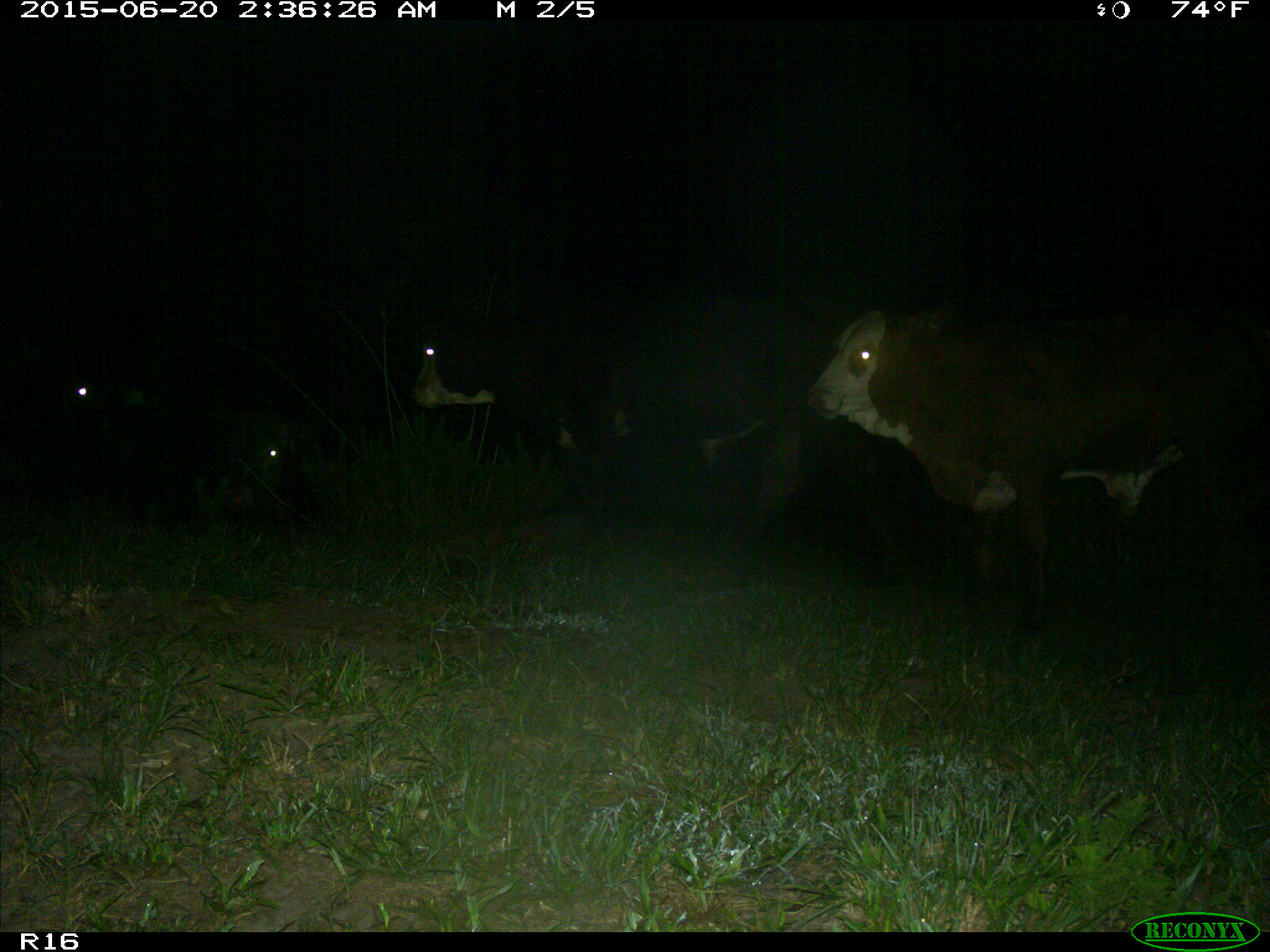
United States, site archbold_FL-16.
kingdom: Animalia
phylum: Chordata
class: Mammalia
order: Artiodactyla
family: Bovidae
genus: Bos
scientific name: Bos taurus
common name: domestic cow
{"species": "Bos taurus (domestic cow)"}